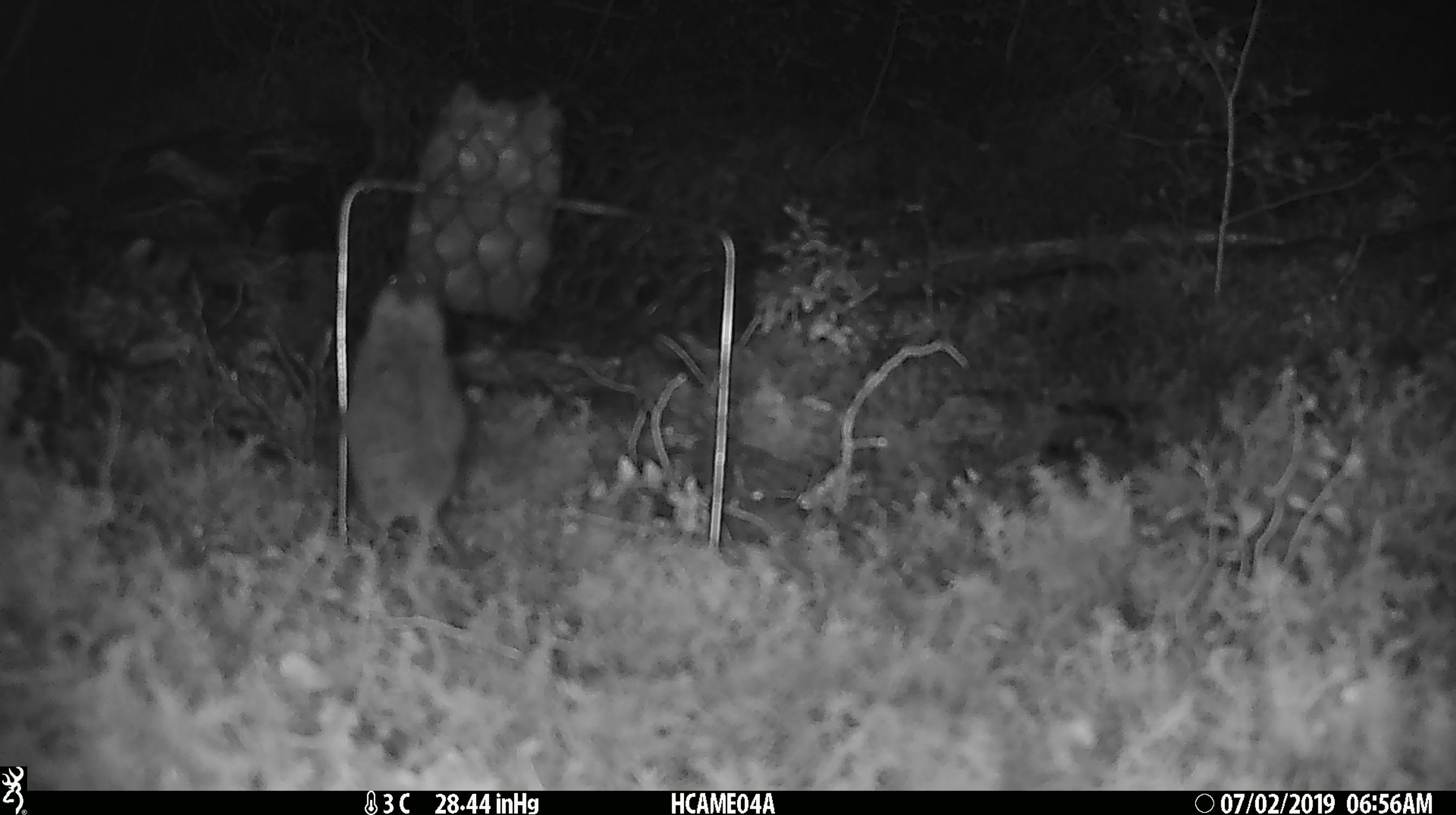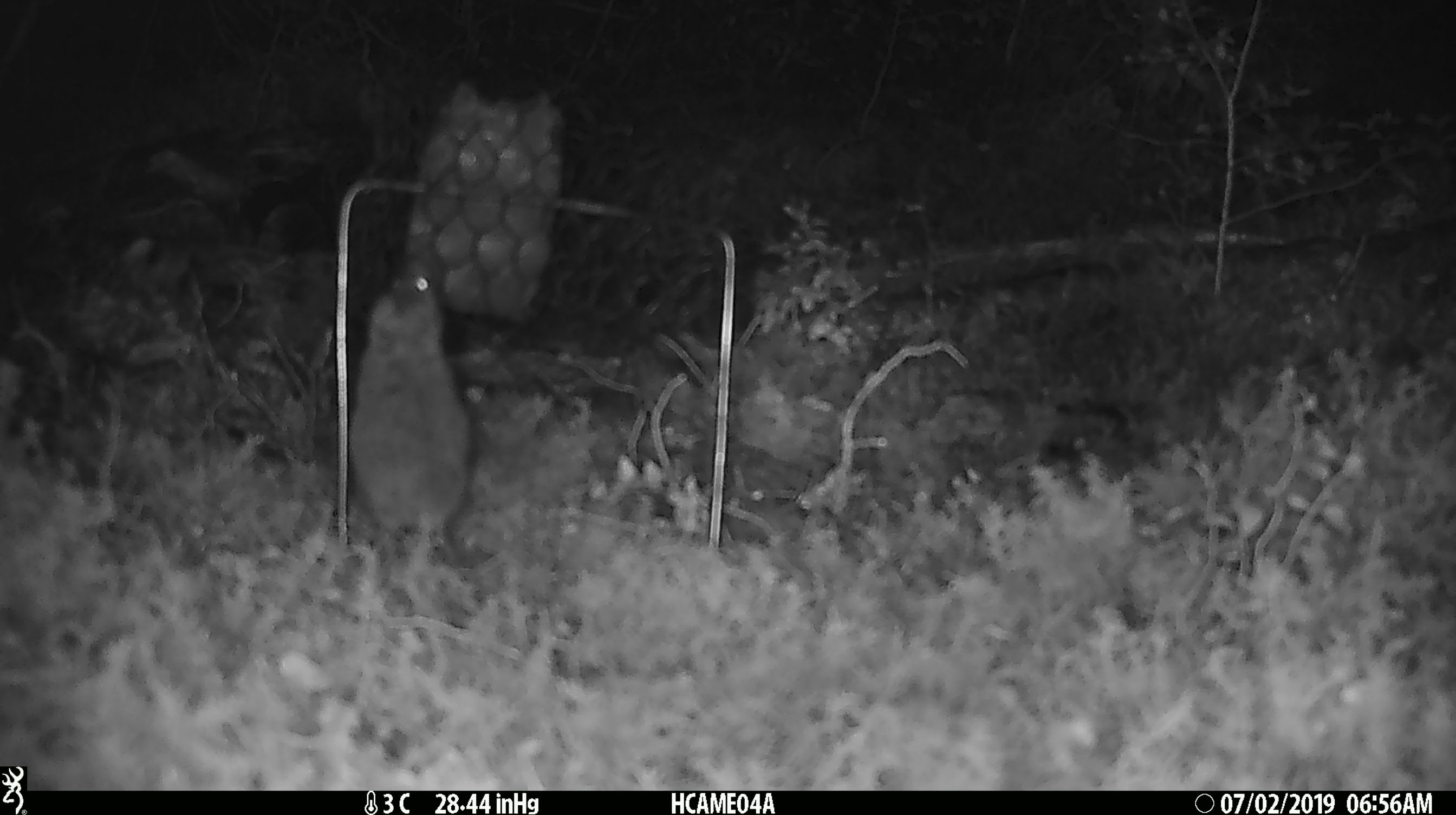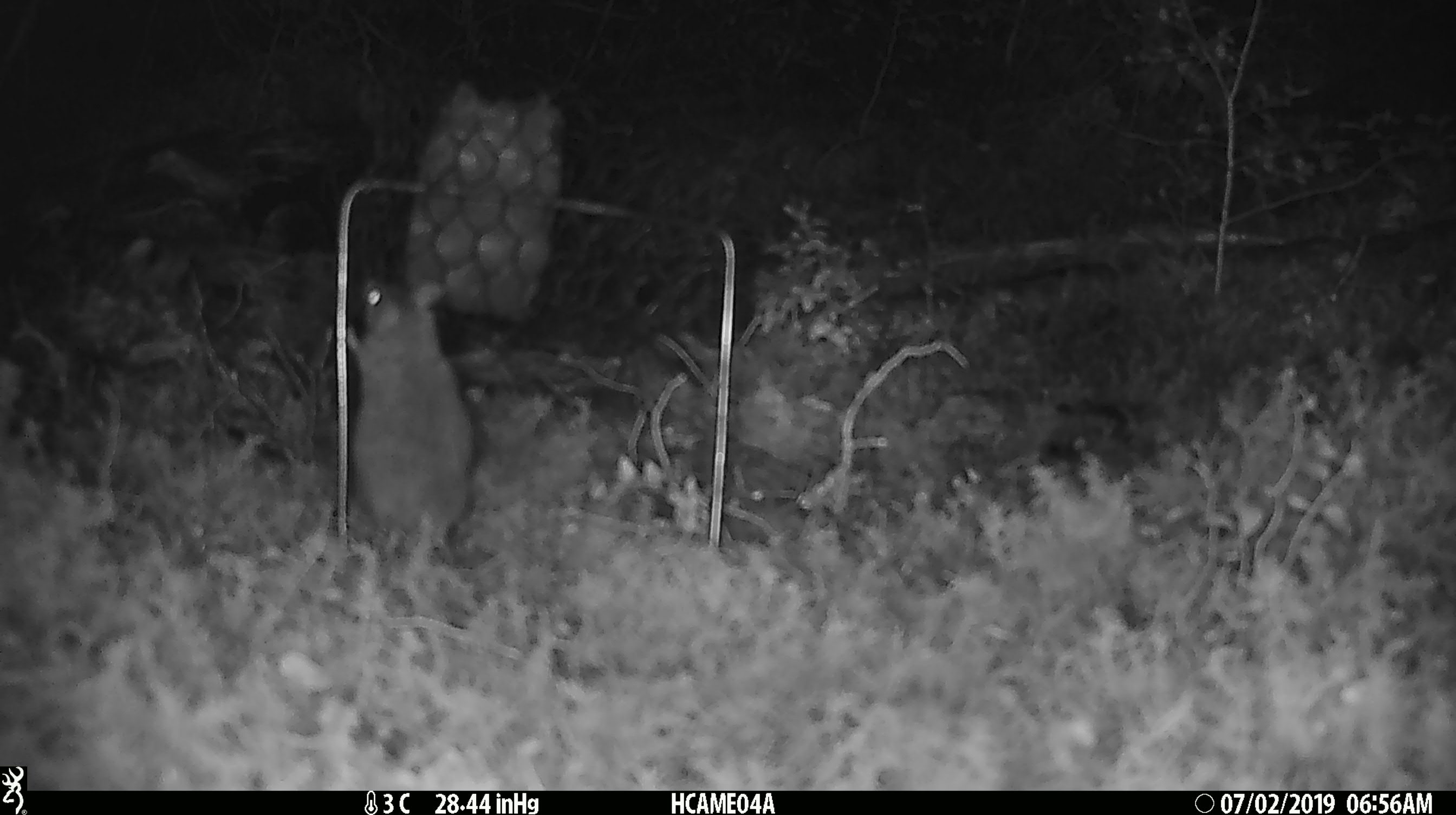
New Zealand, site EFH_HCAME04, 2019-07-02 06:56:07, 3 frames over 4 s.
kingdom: Animalia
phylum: Chordata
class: Mammalia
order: Rodentia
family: Muridae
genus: Mus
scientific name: Mus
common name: mouse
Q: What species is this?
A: Mouse (Mus).